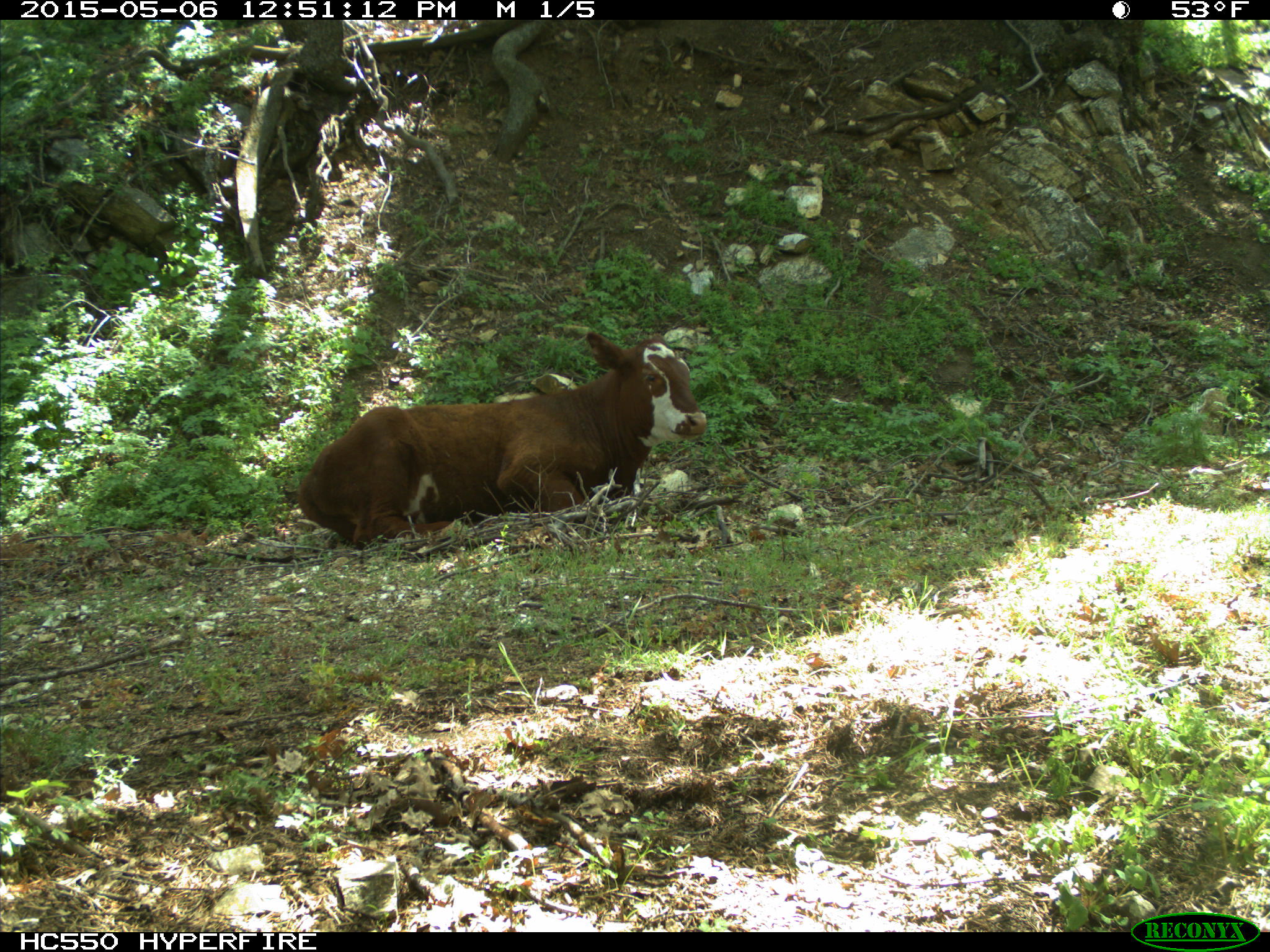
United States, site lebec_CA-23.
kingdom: Animalia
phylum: Chordata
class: Mammalia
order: Artiodactyla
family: Bovidae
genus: Bos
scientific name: Bos taurus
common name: domestic cow